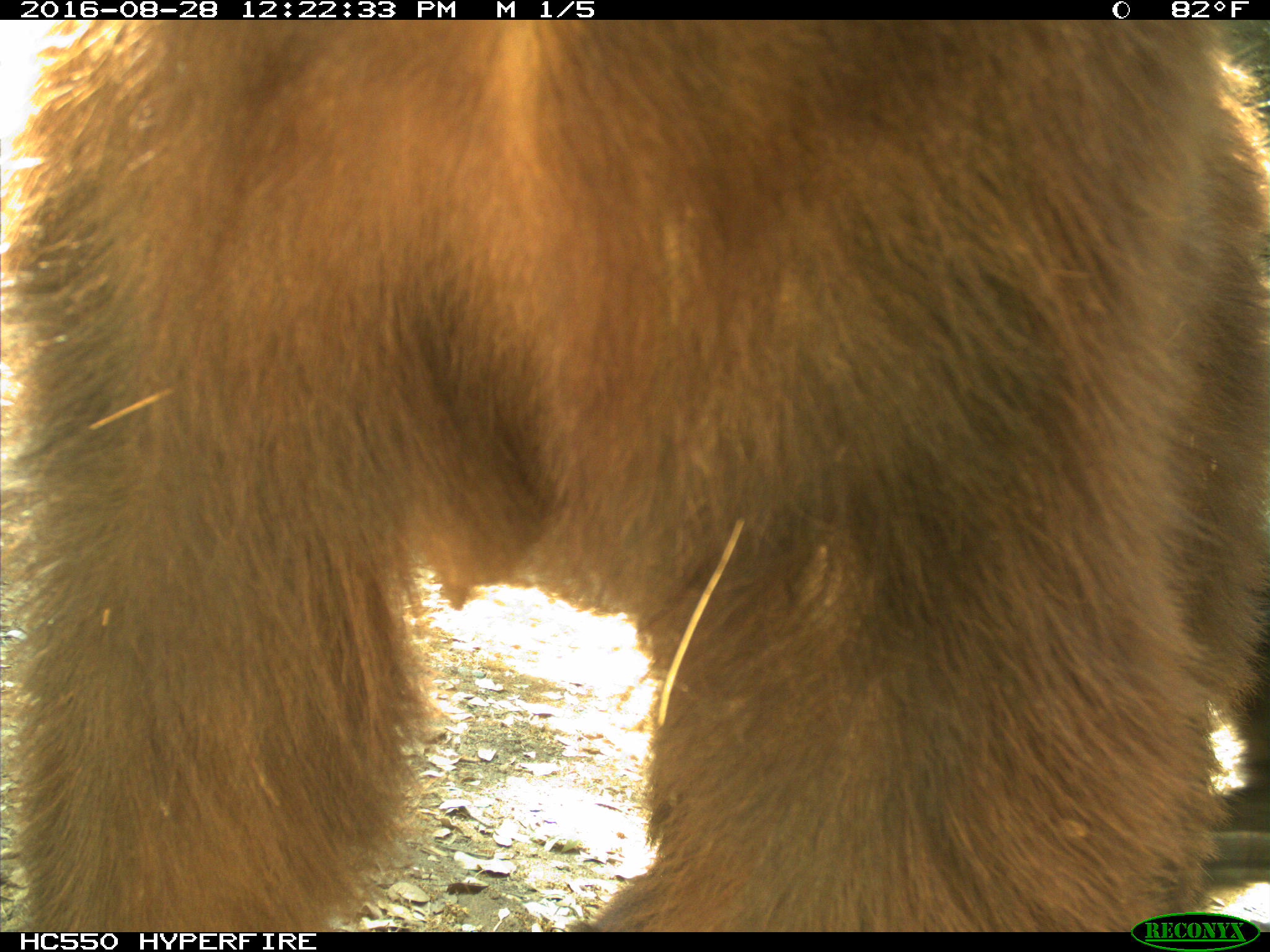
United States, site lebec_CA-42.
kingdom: Animalia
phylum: Chordata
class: Mammalia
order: Carnivora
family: Ursidae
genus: Ursus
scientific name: Ursus americanus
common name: american black bear